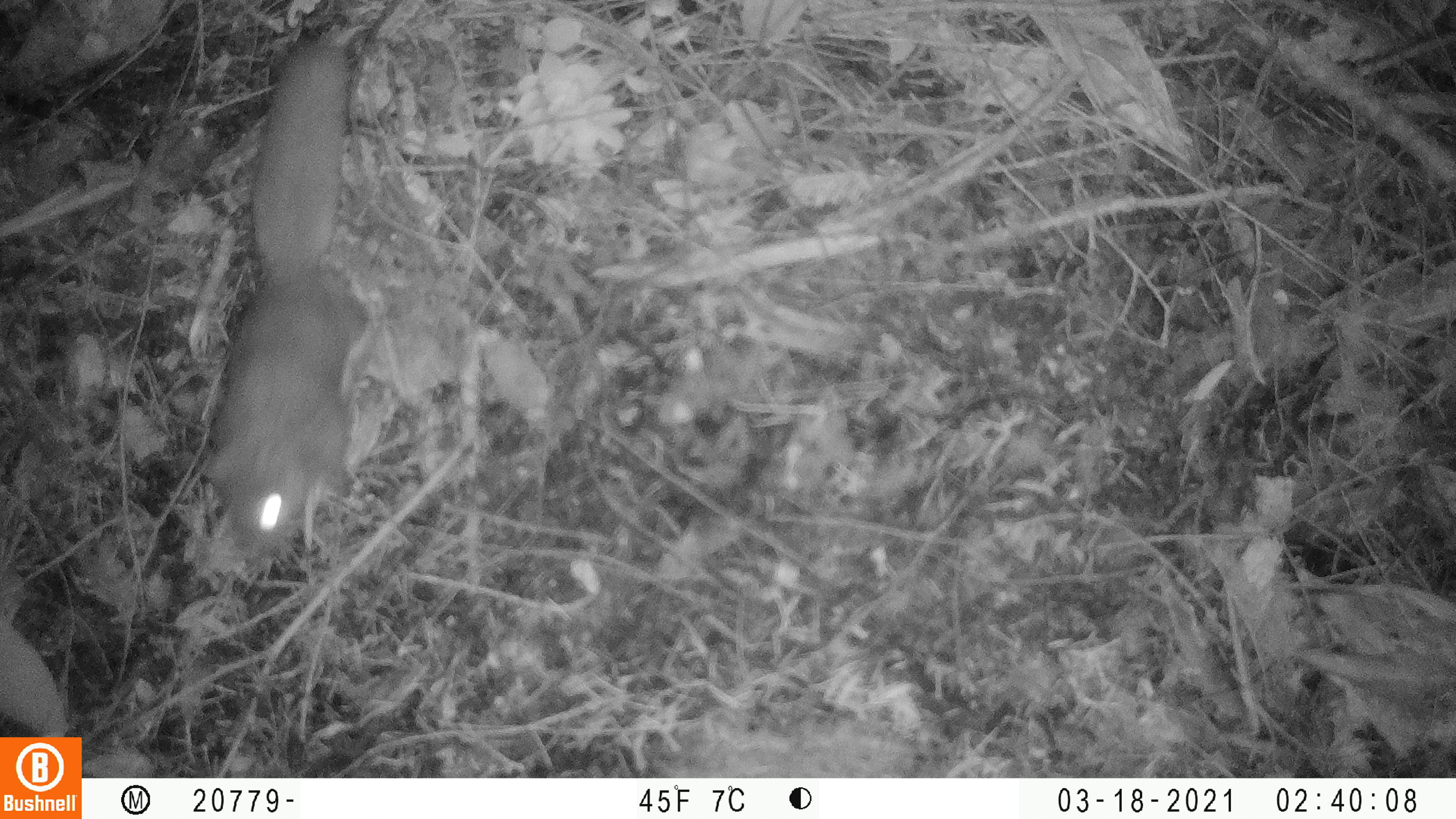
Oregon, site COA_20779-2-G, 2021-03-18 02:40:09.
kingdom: Animalia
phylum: Chordata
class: Mammalia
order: Rodentia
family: Sciuridae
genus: Glaucomys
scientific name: Glaucomys oregonensis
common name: humboldt's flying squirrel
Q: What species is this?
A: Humboldt's flying squirrel (Glaucomys oregonensis).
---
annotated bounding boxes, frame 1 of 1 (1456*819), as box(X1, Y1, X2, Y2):
humboldt's flying squirrel: box(169, 27, 447, 579)